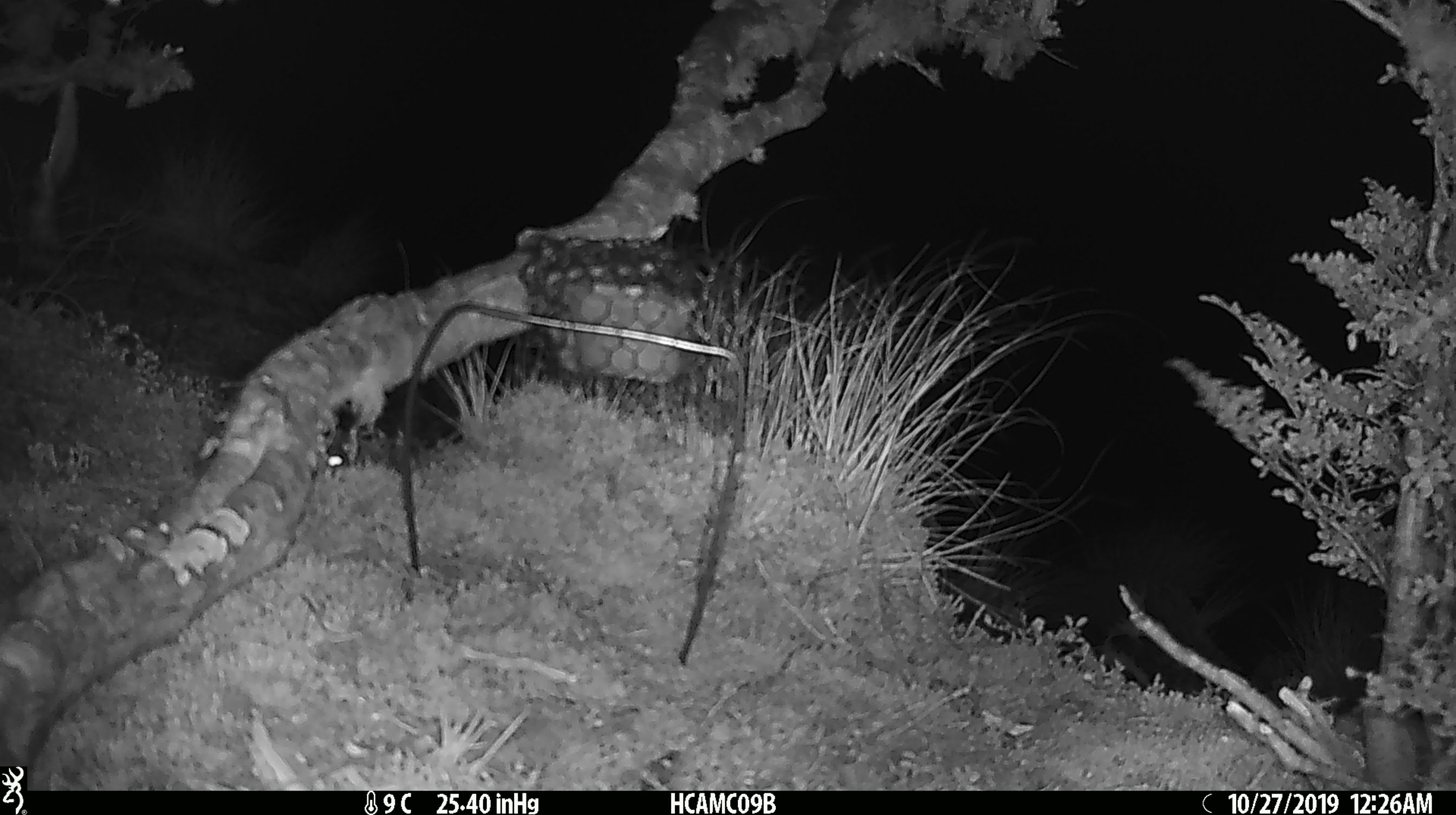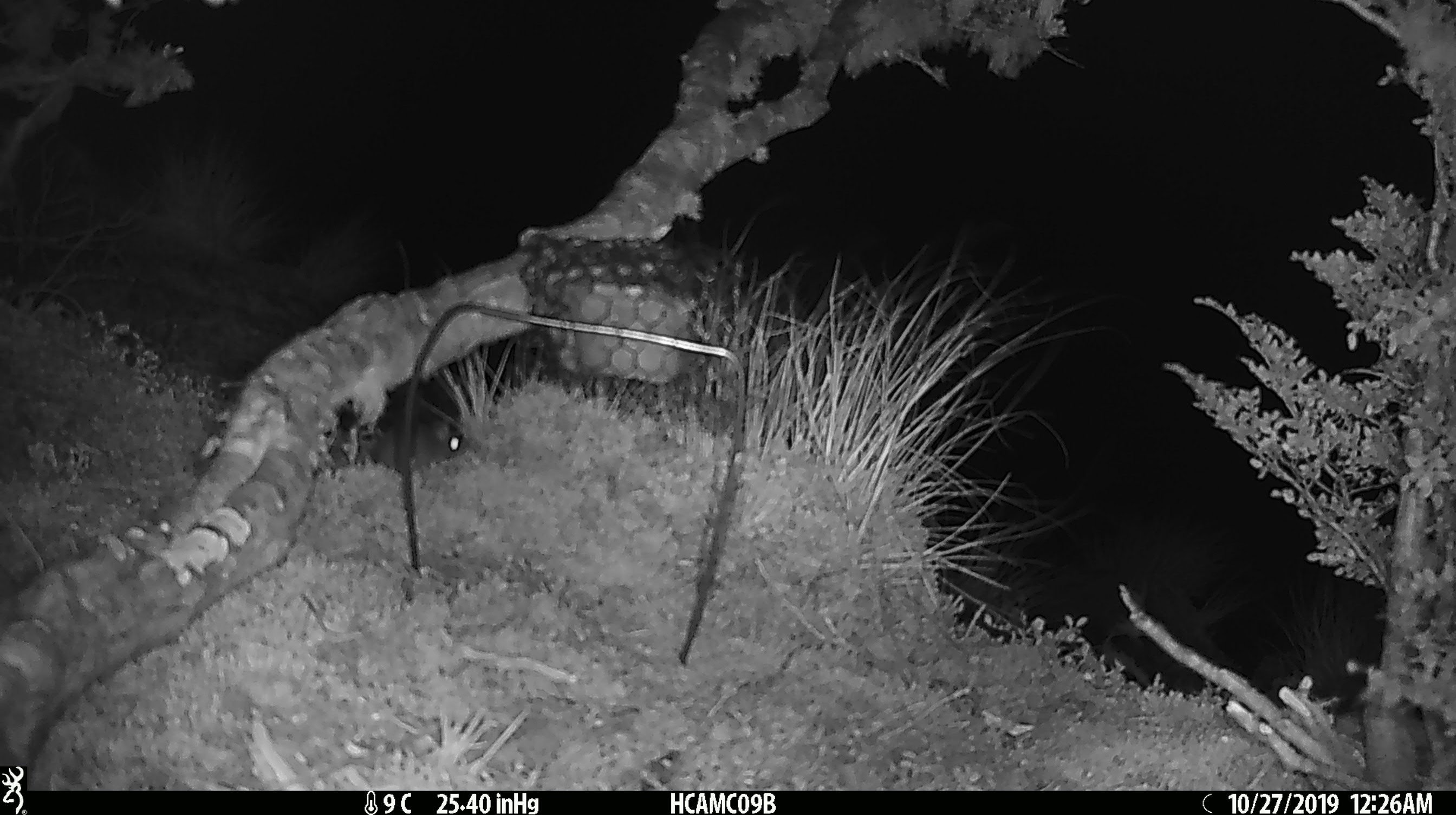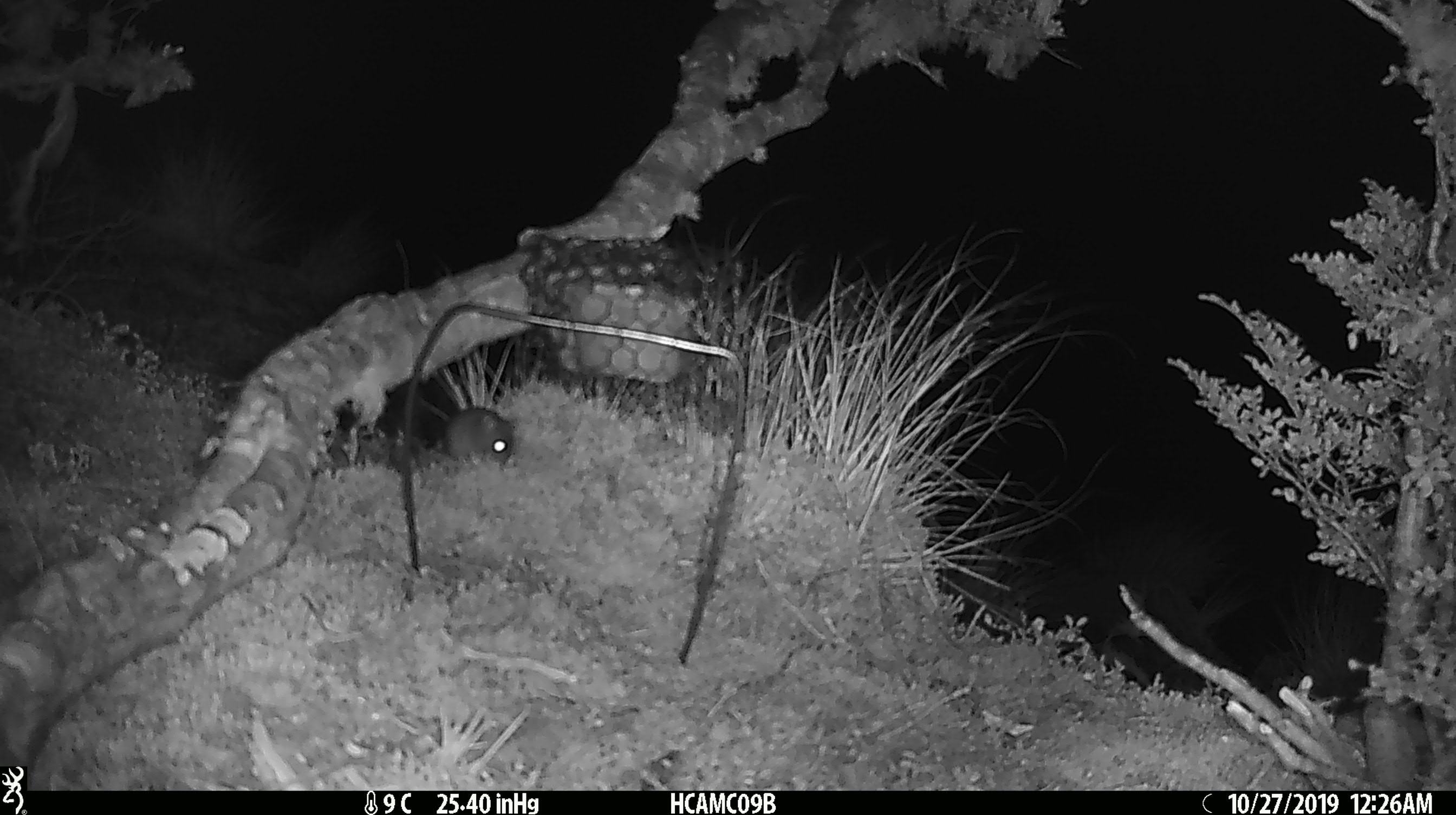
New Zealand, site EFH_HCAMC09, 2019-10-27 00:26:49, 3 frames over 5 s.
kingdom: Animalia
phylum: Chordata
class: Mammalia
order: Rodentia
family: Muridae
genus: Mus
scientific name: Mus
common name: mouse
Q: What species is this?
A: Mouse (Mus).